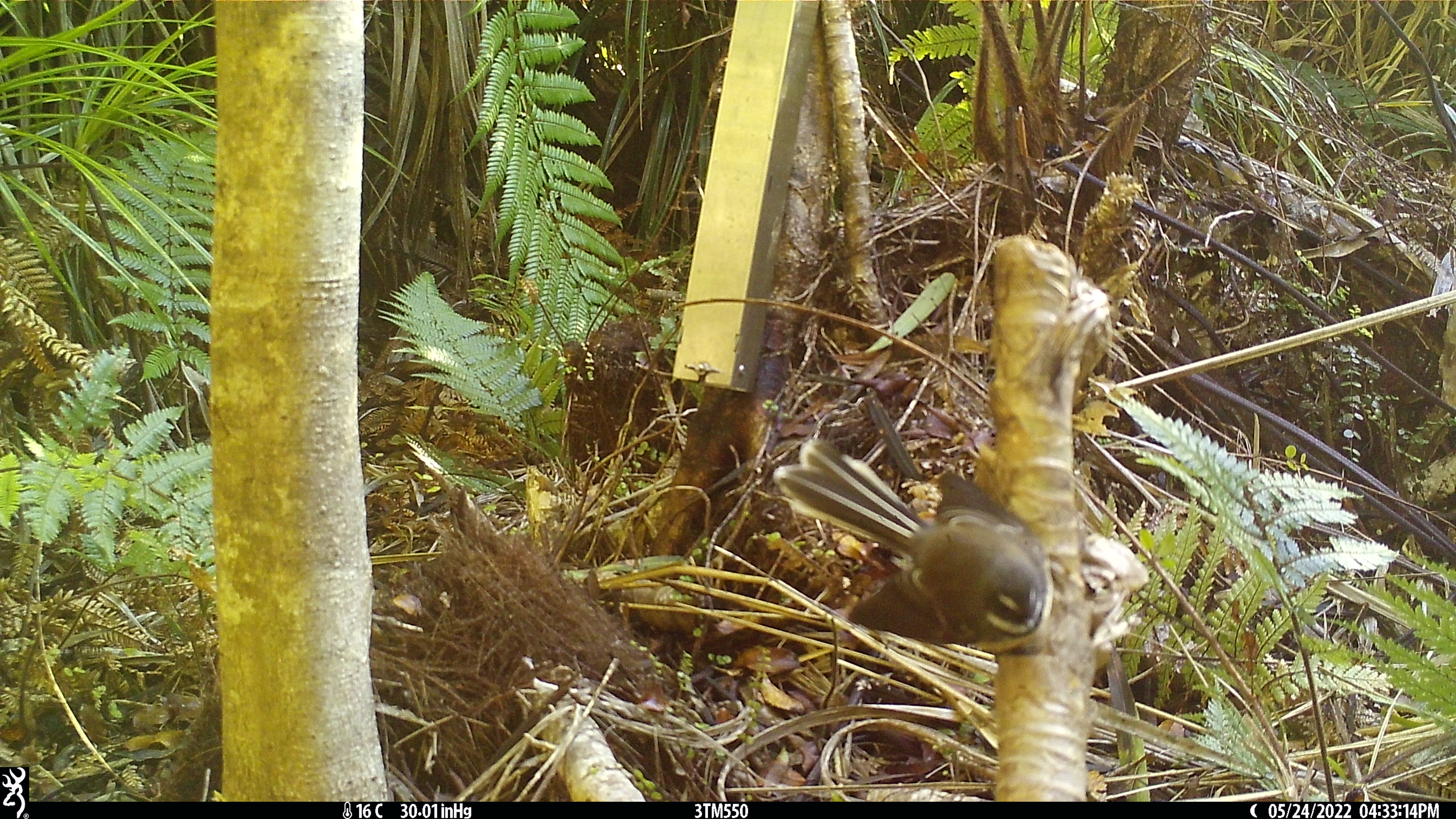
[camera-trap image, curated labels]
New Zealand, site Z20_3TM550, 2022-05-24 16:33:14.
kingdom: Animalia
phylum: Chordata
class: Aves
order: Passeriformes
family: Rhipiduridae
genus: Rhipidura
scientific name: Rhipidura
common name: fantails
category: fantail